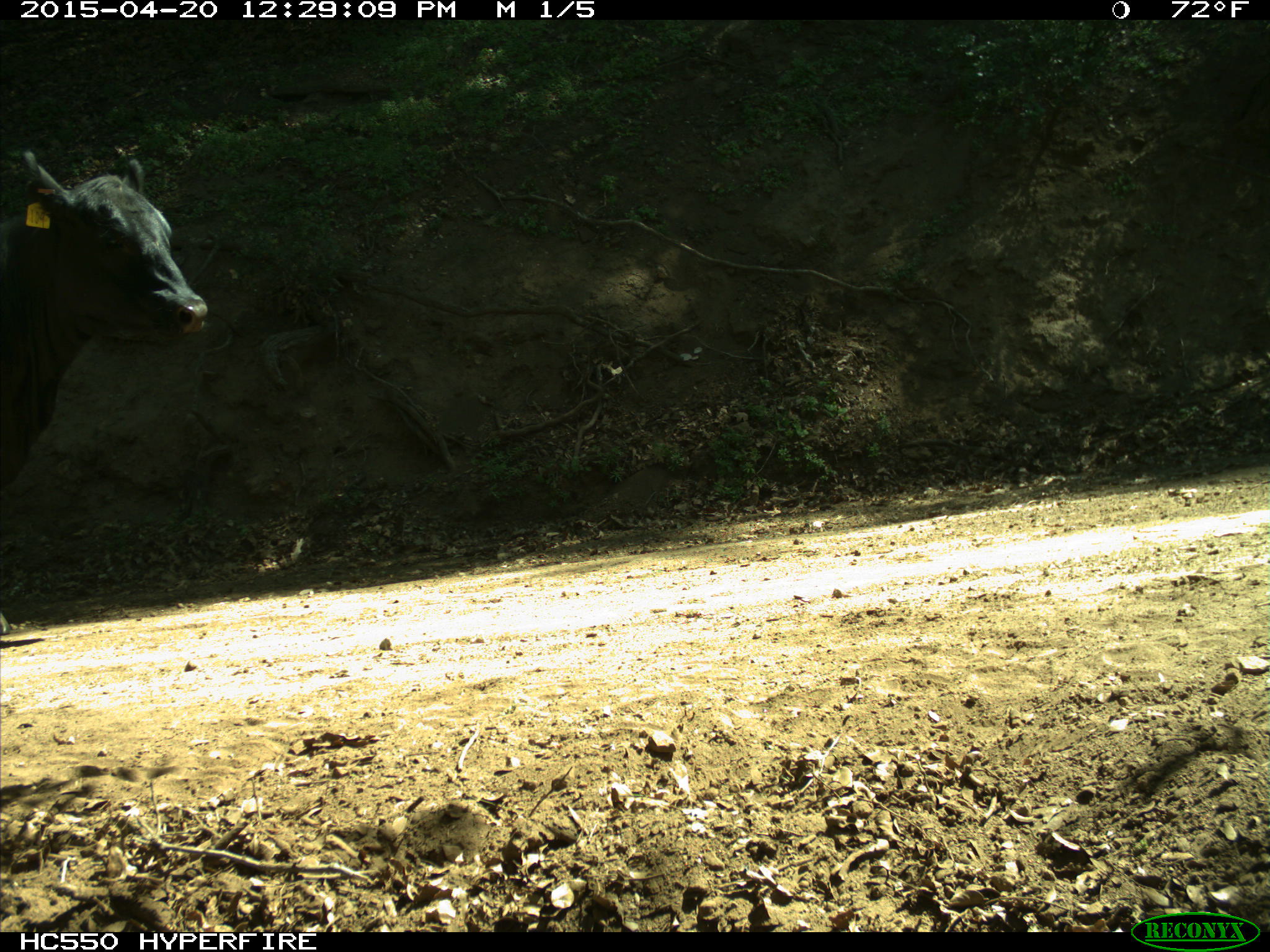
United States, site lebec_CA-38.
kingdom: Animalia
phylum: Chordata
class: Mammalia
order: Artiodactyla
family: Bovidae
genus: Bos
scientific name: Bos taurus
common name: domestic cow